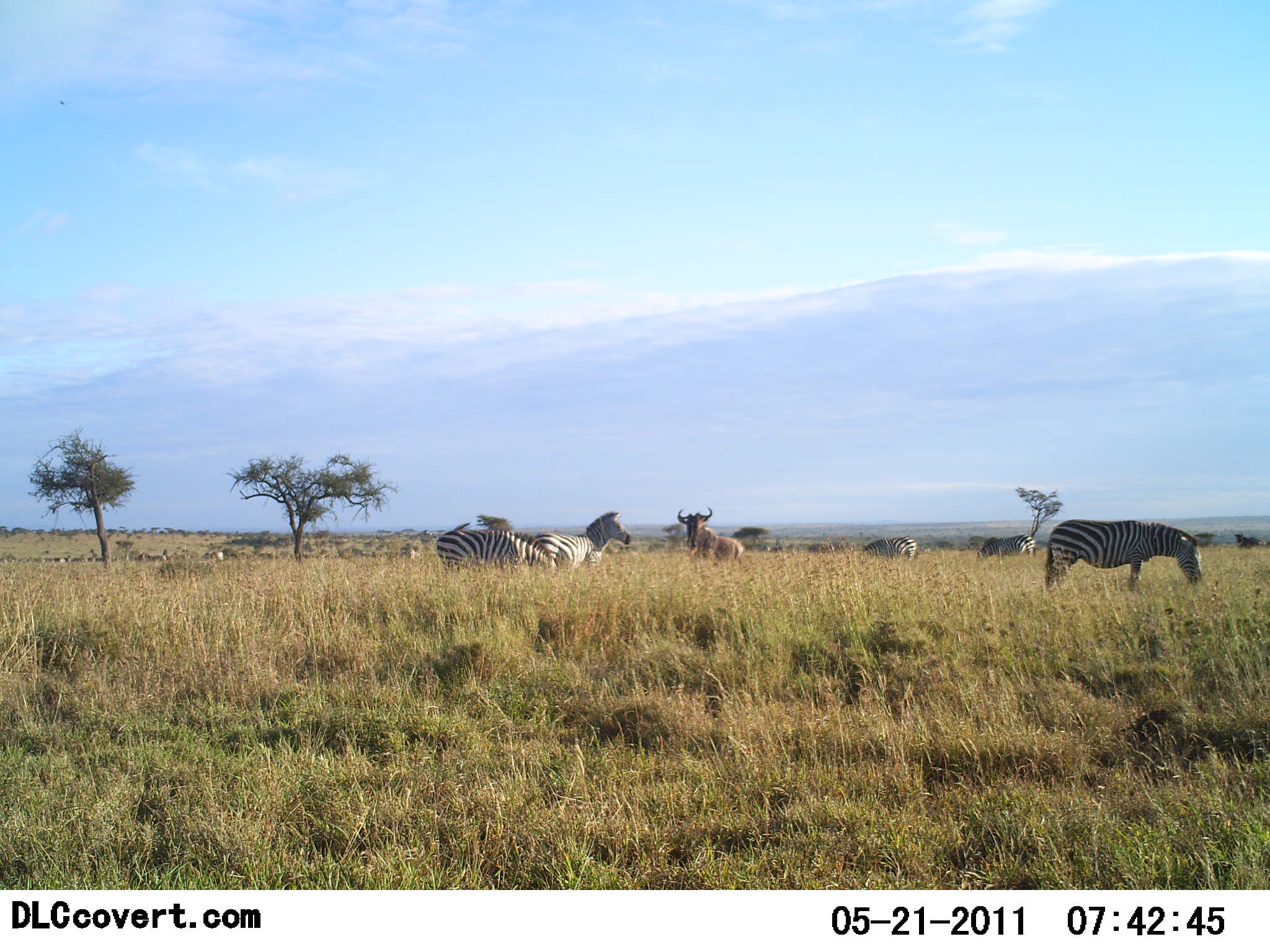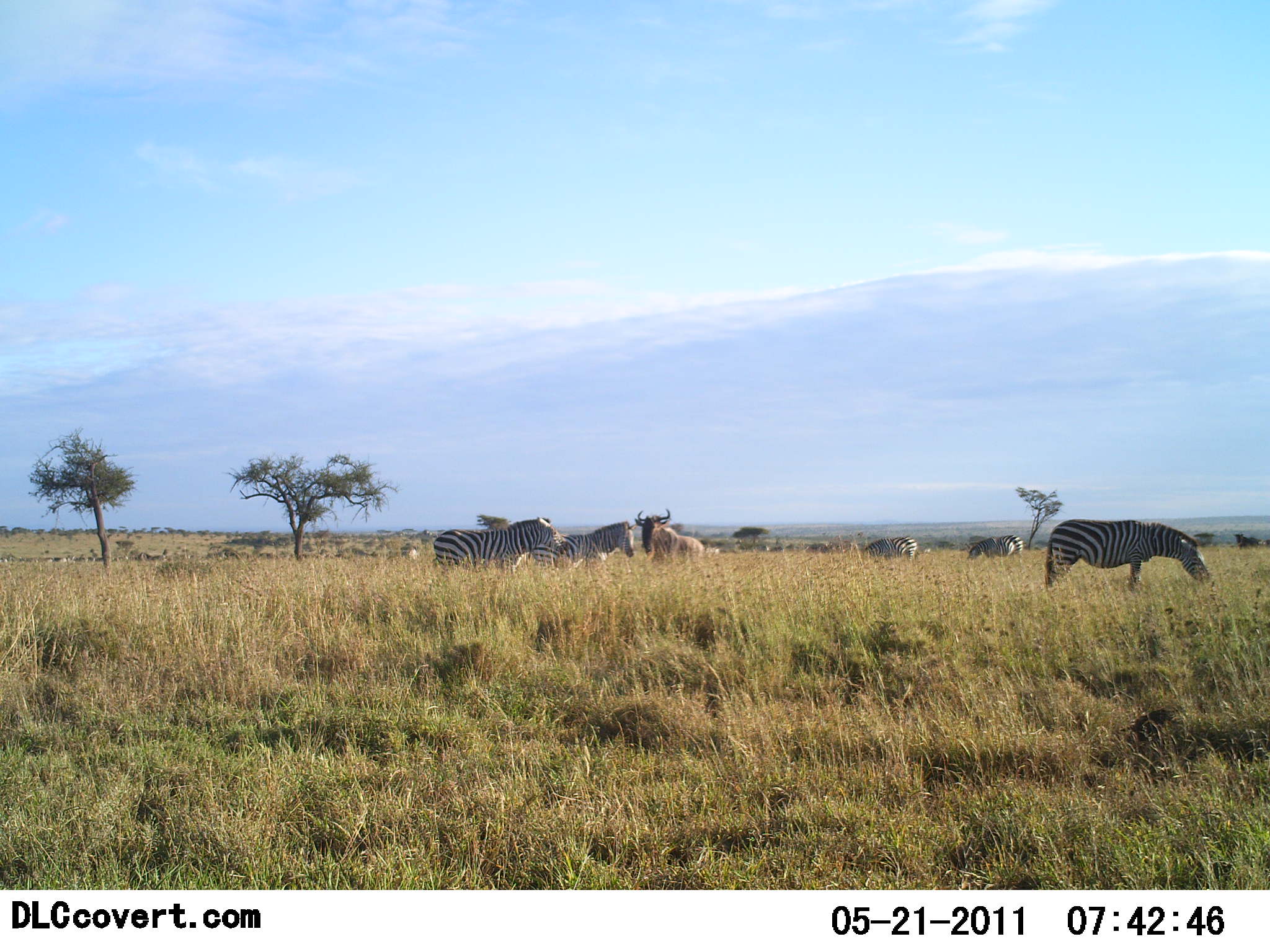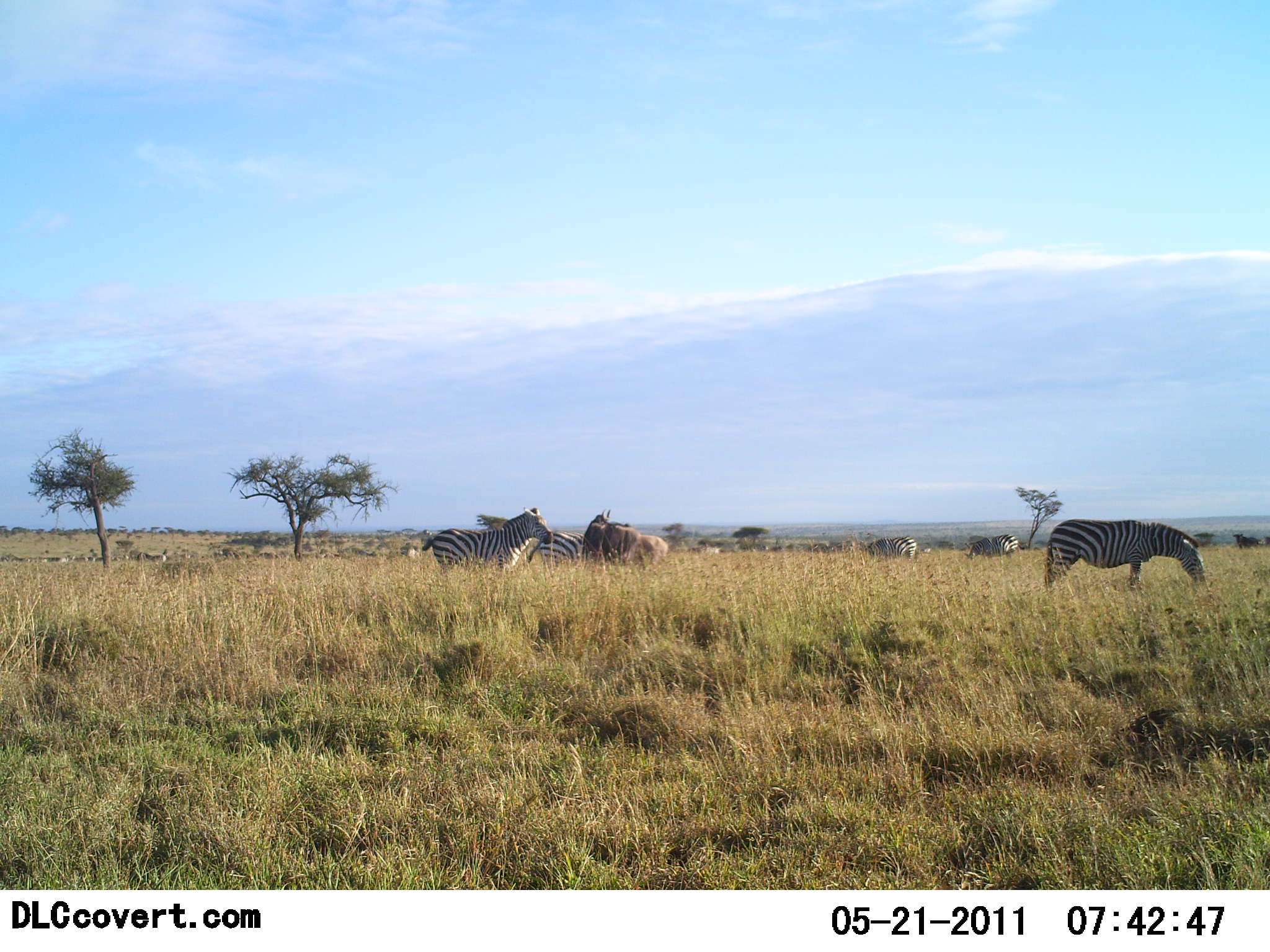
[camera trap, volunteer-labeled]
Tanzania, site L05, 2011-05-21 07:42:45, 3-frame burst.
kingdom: Animalia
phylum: Chordata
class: Mammalia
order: Artiodactyla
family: Bovidae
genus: Connochaetes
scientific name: Connochaetes taurinus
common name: blue wildebeest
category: wildebeest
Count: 1.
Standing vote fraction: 25%.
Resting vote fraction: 8%.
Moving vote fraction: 42%.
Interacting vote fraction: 25%.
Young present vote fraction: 0%.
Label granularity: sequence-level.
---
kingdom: Animalia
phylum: Chordata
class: Mammalia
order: Perissodactyla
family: Equidae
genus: Equus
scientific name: Equus quagga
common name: plains zebra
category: zebra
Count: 5.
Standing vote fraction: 73%.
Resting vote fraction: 0%.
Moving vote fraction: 7%.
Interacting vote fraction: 13%.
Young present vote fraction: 0%.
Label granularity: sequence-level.